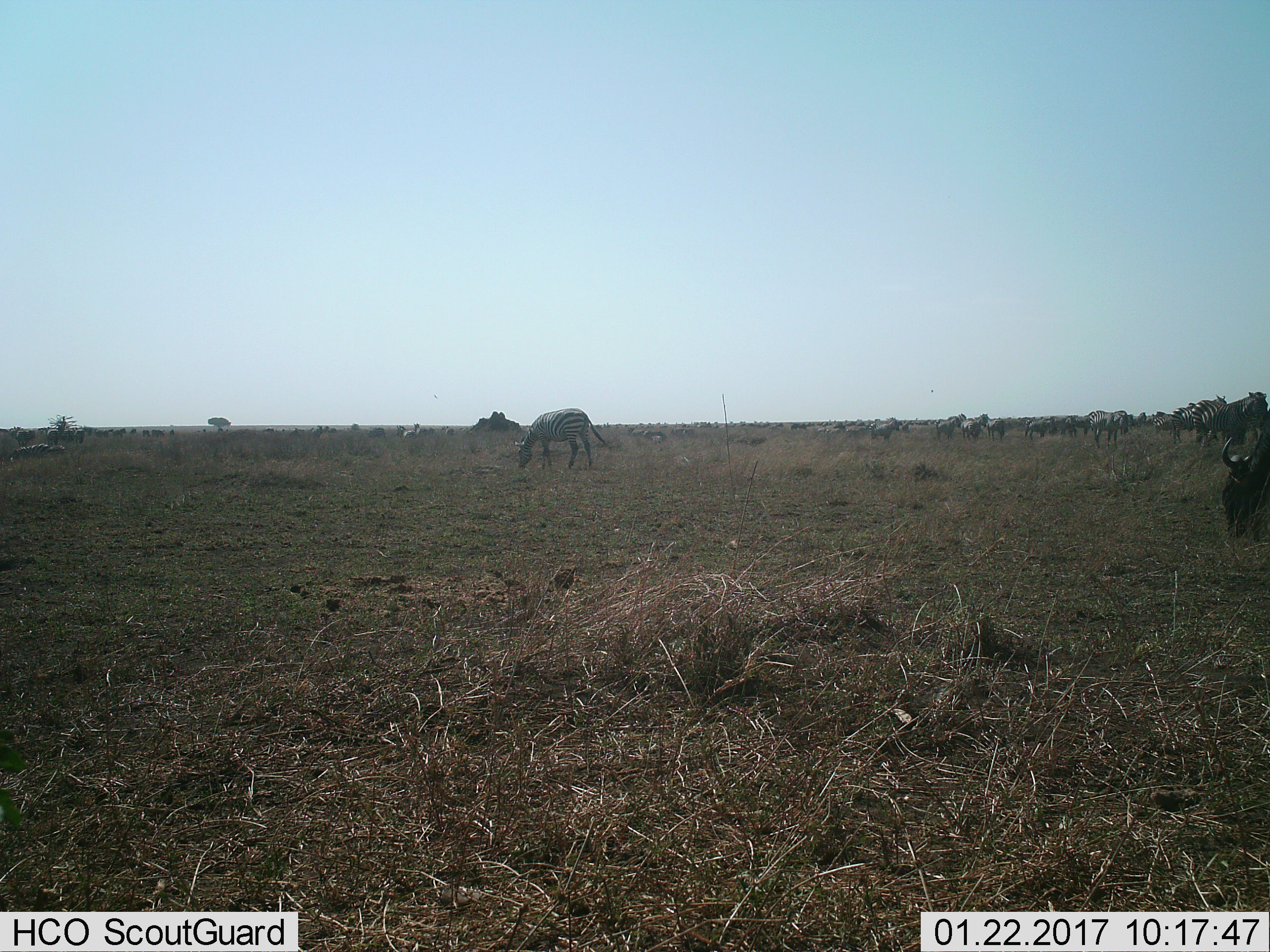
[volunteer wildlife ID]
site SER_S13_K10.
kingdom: Animalia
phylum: Chordata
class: Mammalia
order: Artiodactyla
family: Bovidae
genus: Connochaetes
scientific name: Connochaetes taurinus taurinus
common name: blue wildebeest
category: wildebeestblue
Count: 1.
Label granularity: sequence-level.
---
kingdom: Animalia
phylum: Chordata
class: Mammalia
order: Perissodactyla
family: Equidae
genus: Equus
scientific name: Equus quagga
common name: plains zebra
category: zebraplains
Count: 11-50.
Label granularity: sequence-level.